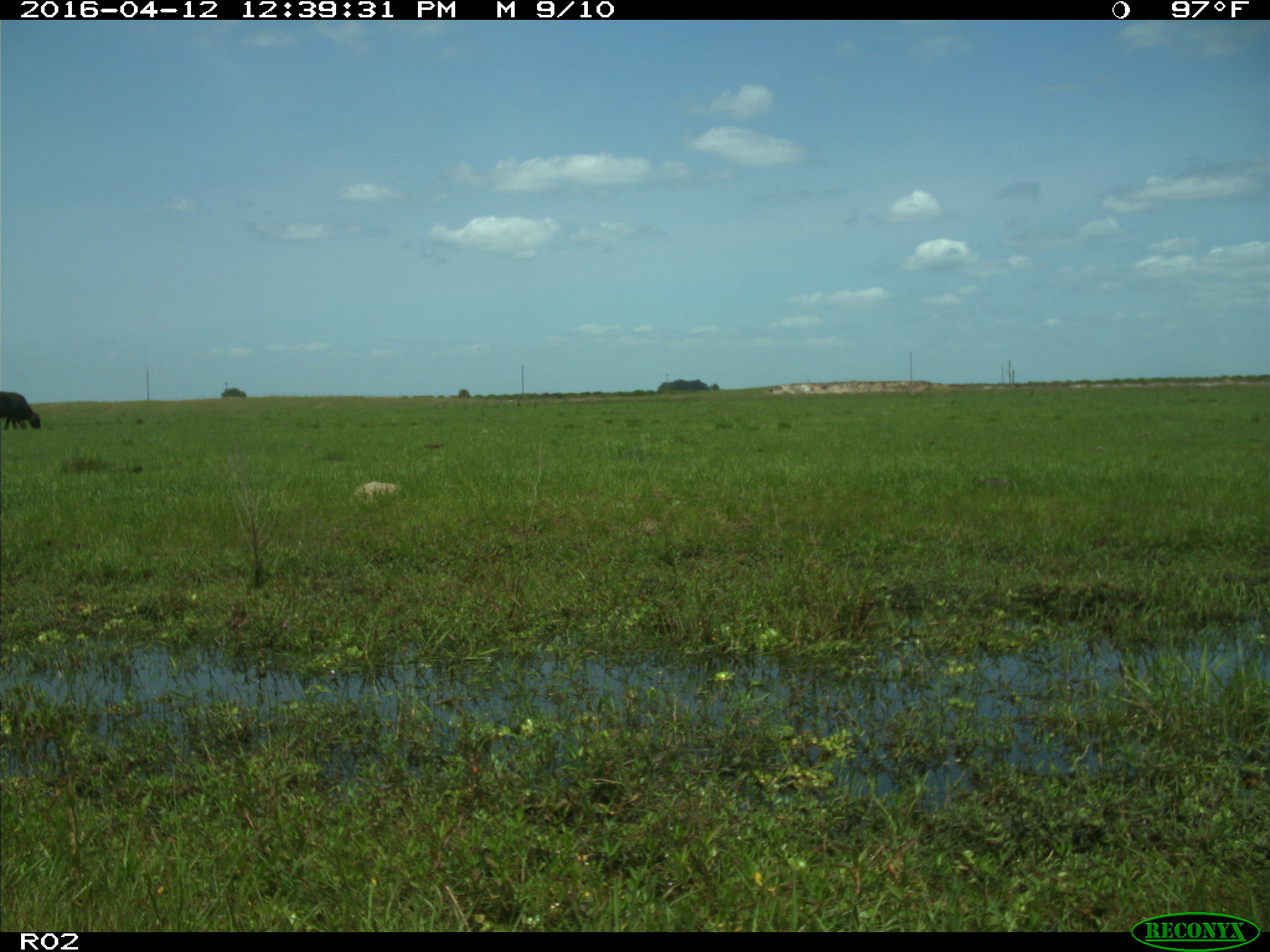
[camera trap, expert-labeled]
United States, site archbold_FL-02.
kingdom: Animalia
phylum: Chordata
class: Mammalia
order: Artiodactyla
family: Bovidae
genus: Bos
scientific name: Bos taurus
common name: domestic cow